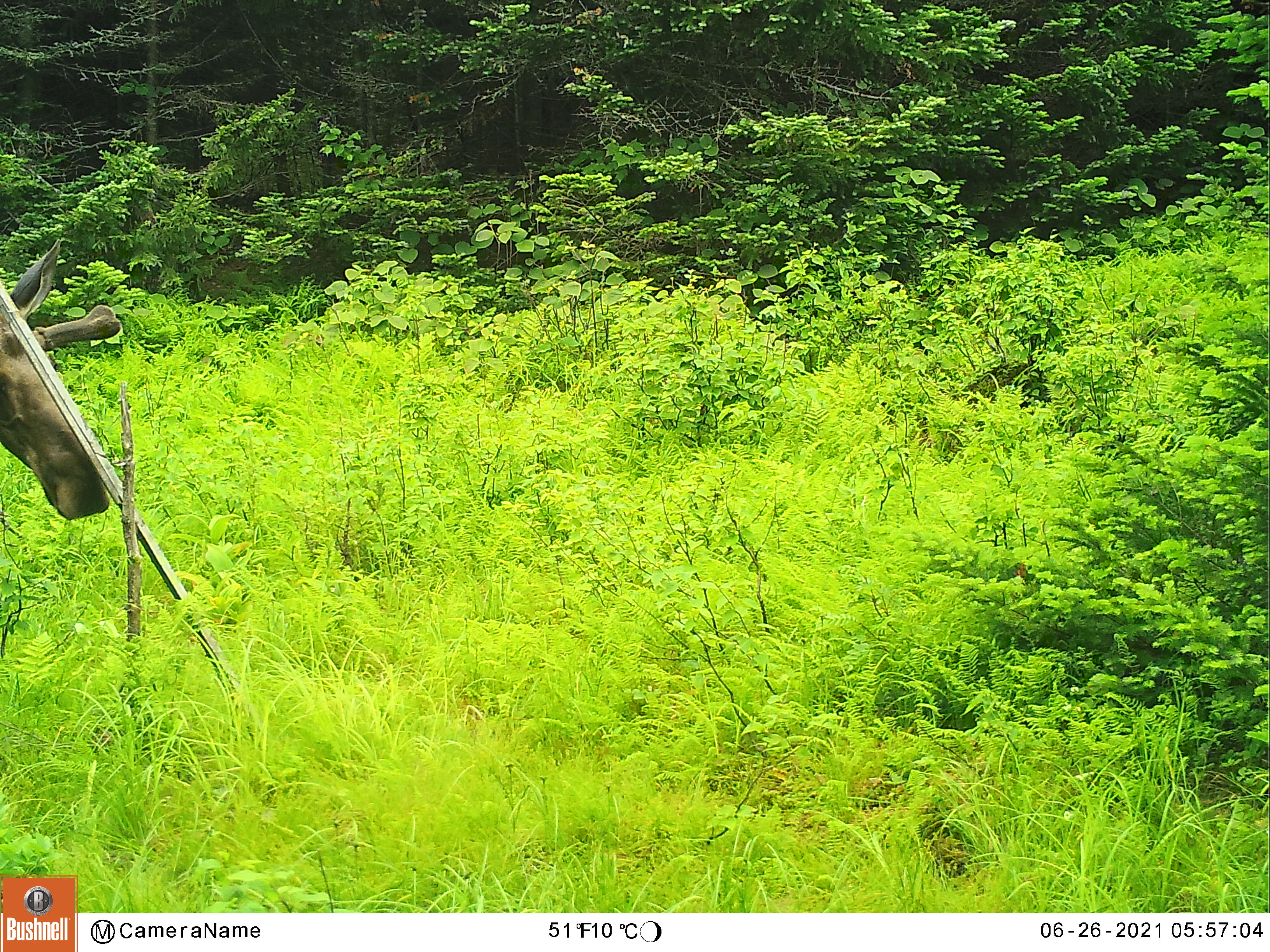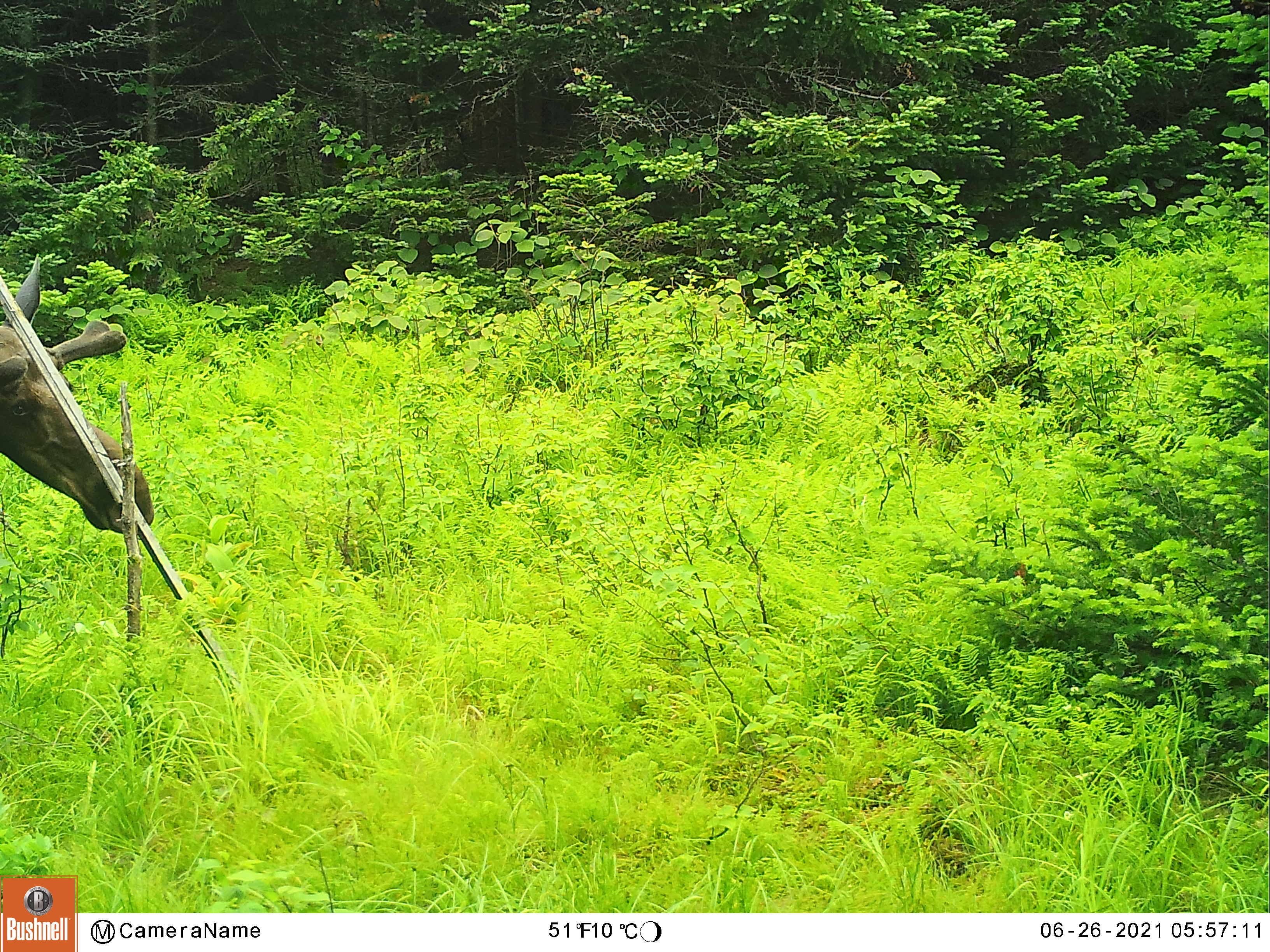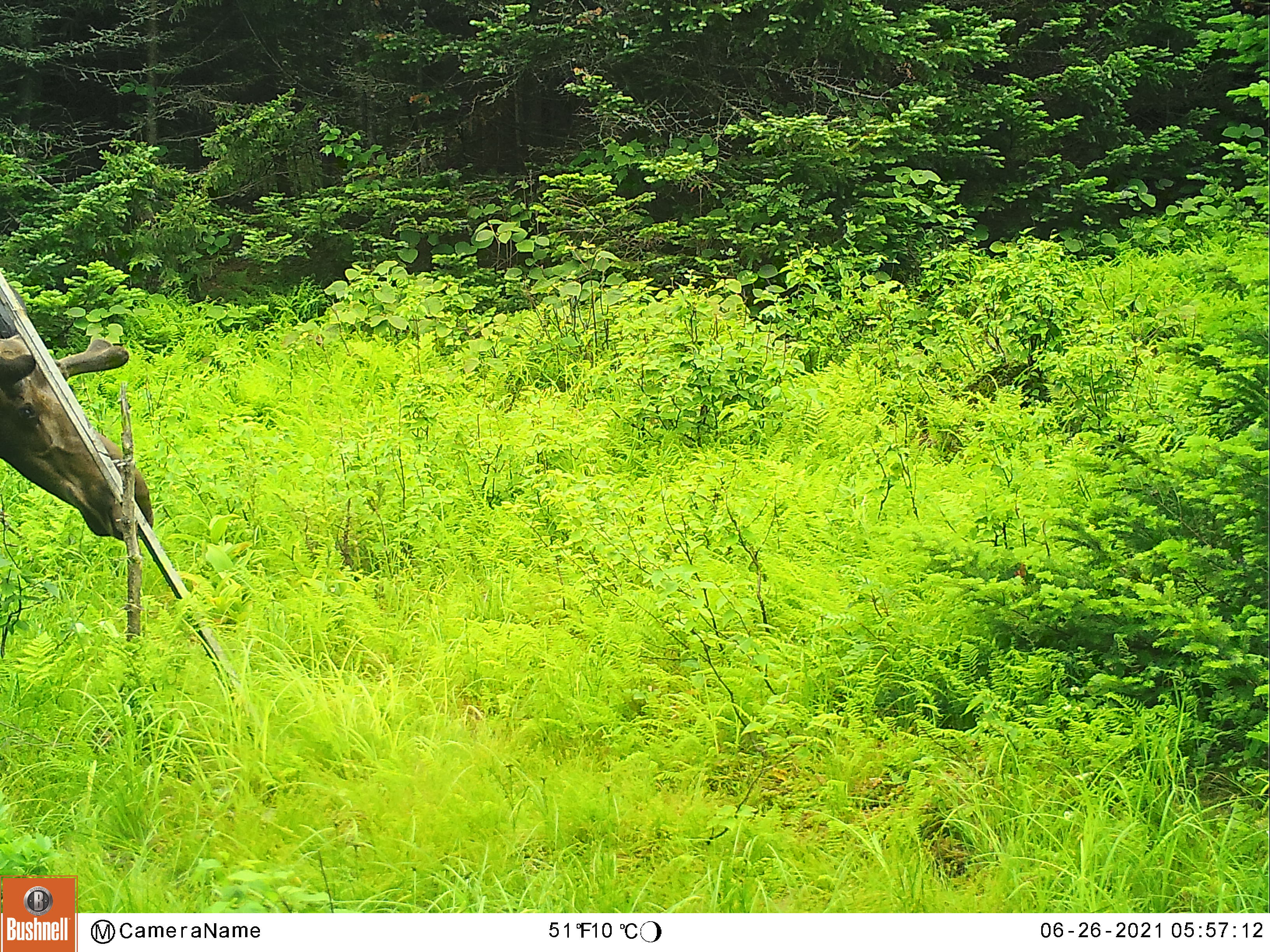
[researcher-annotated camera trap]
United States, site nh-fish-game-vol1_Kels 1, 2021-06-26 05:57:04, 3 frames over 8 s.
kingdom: Animalia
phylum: Chordata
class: Mammalia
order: Artiodactyla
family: Cervidae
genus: Alces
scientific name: Alces alces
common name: moose